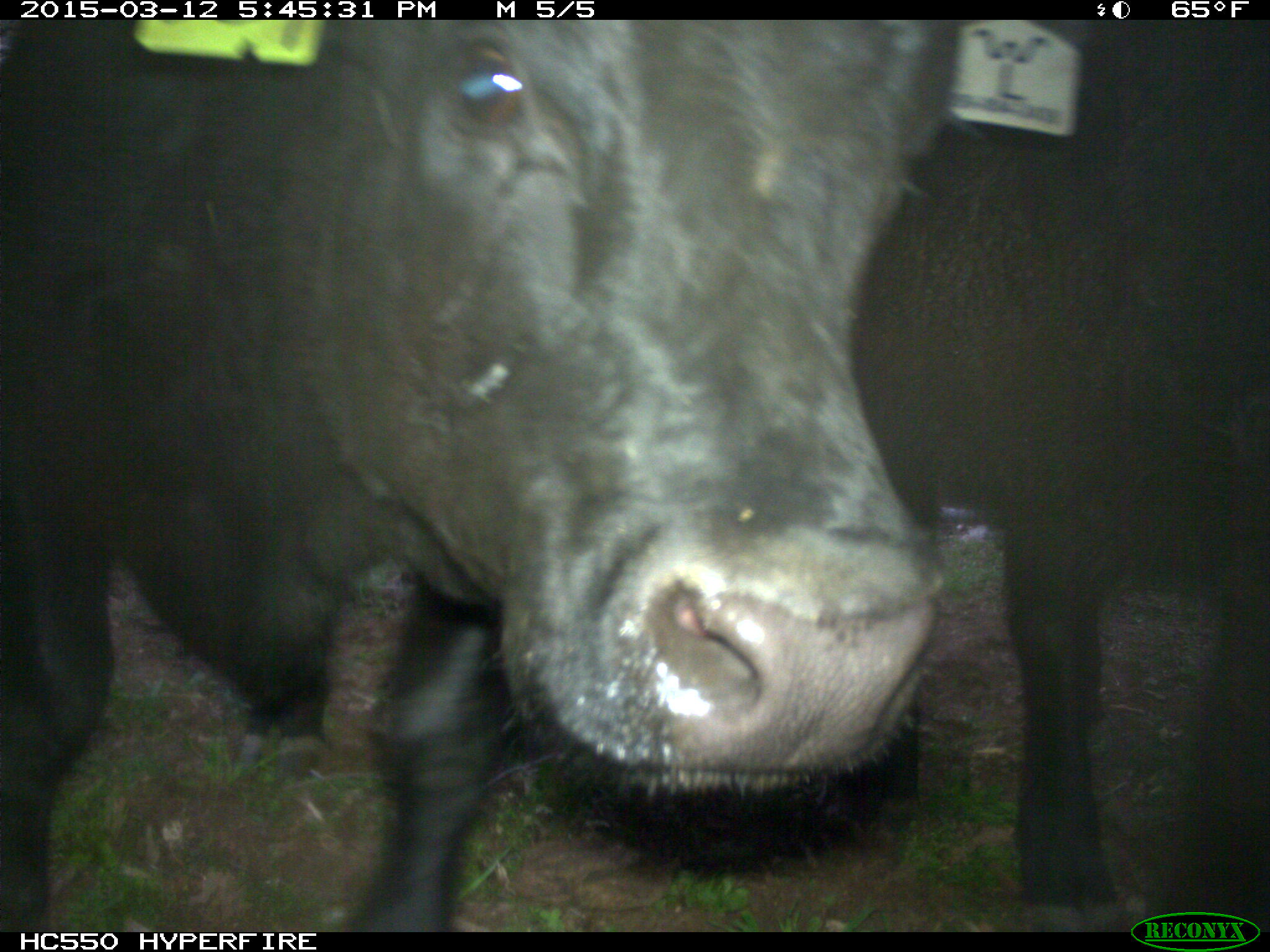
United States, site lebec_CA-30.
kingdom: Animalia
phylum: Chordata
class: Mammalia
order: Artiodactyla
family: Bovidae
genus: Bos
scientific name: Bos taurus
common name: domestic cow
Bos taurus (domestic cow).